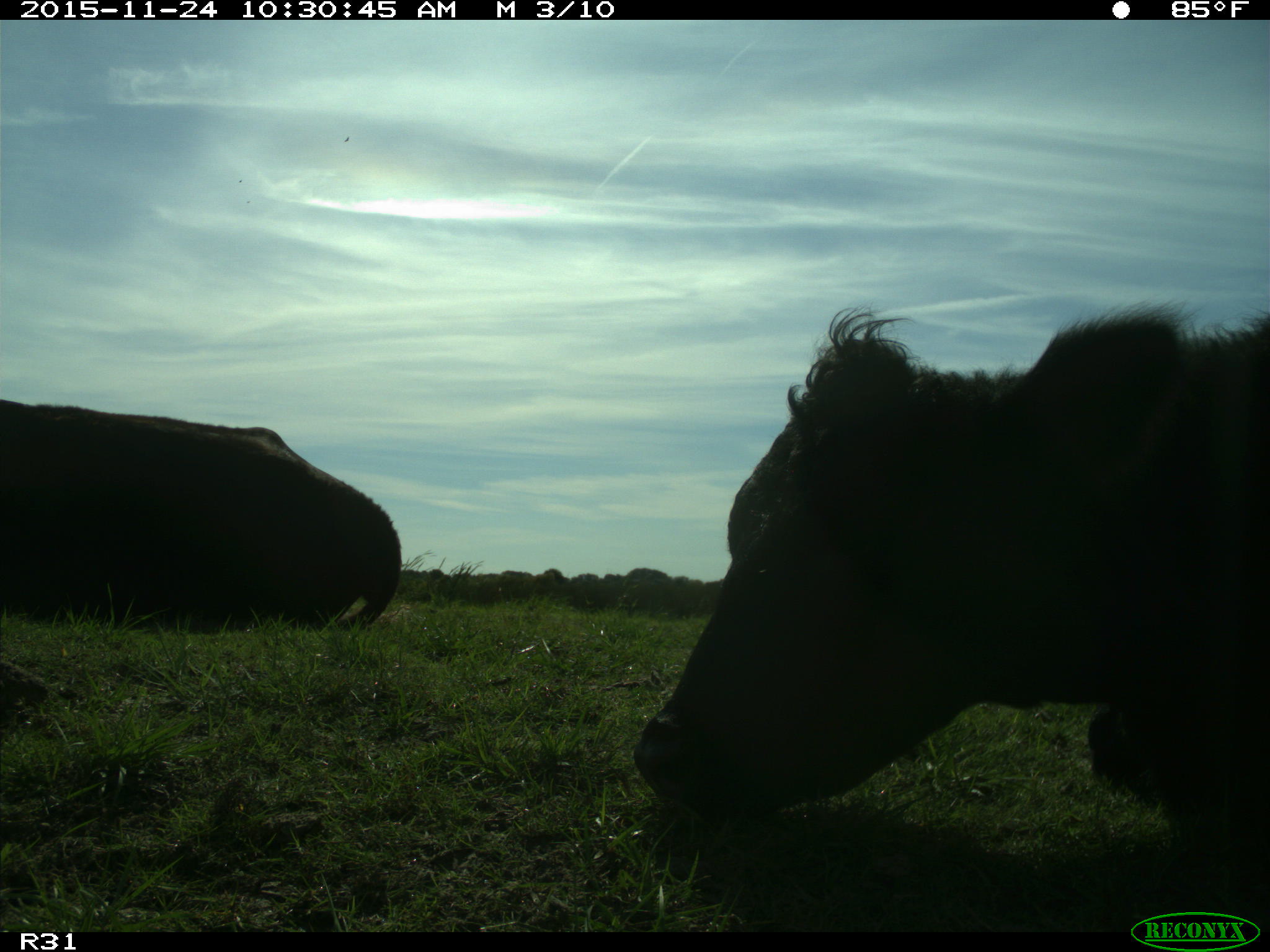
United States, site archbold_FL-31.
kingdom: Animalia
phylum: Chordata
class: Mammalia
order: Artiodactyla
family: Bovidae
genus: Bos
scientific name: Bos taurus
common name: domestic cow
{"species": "Bos taurus (domestic cow)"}